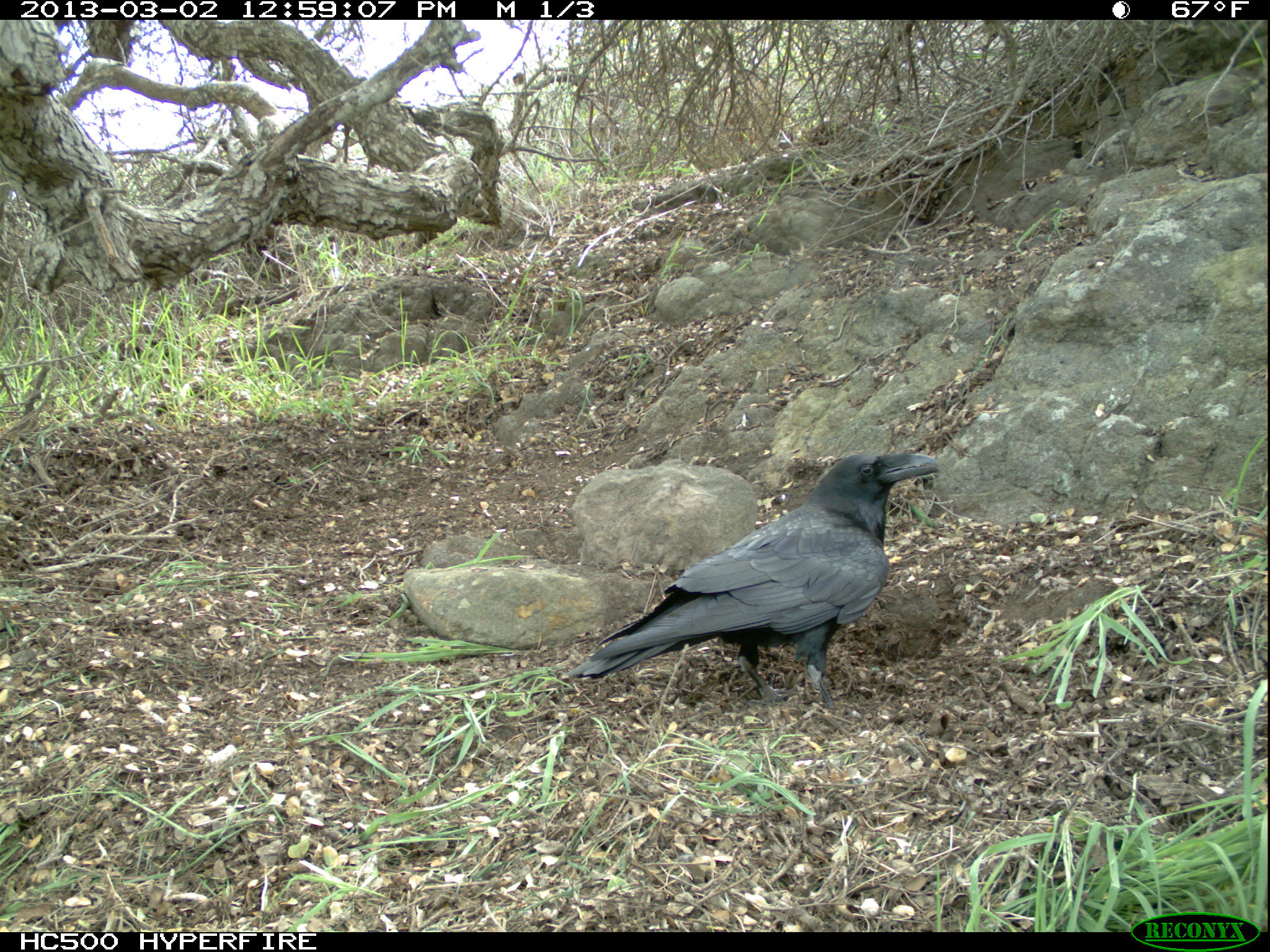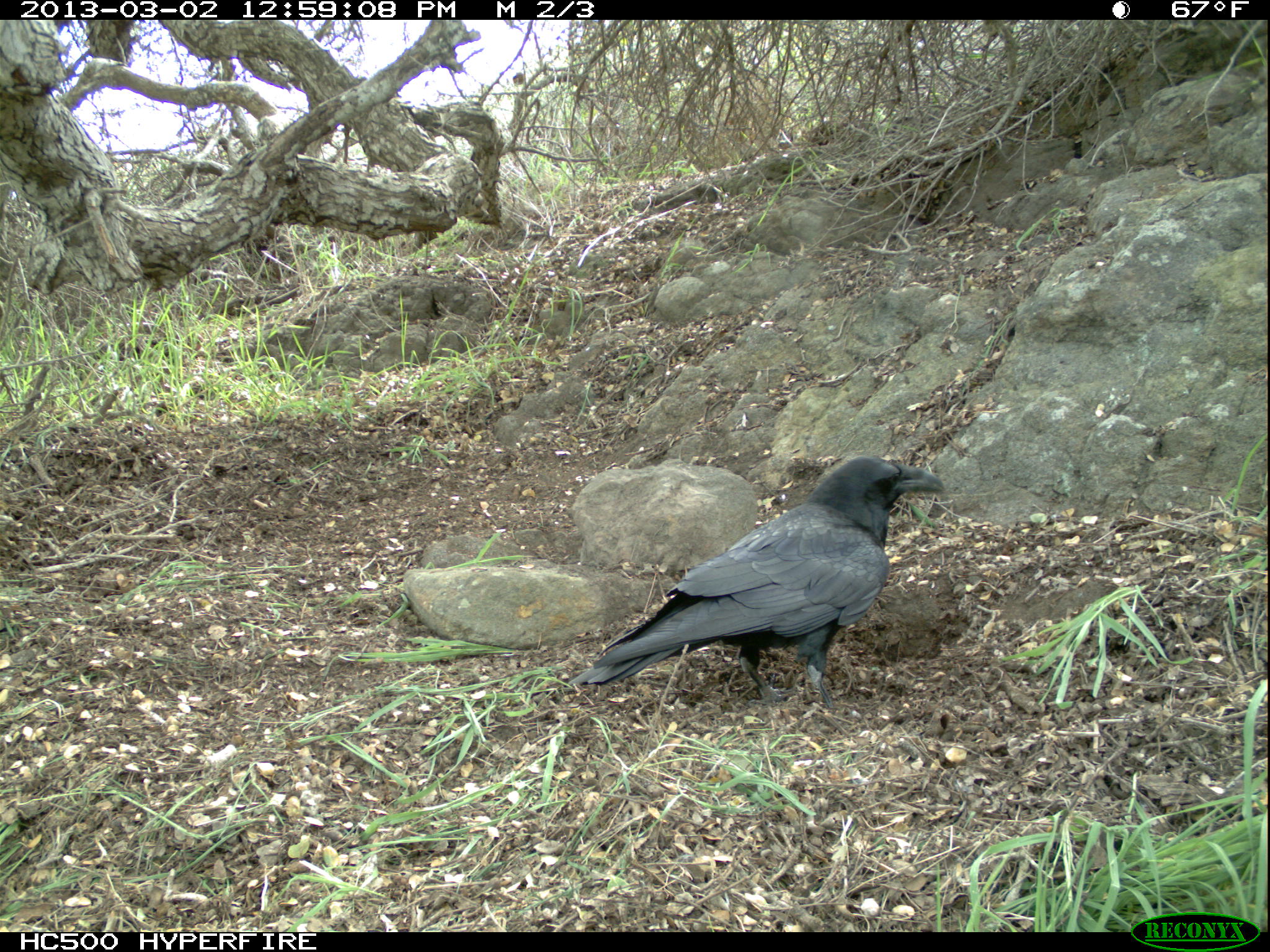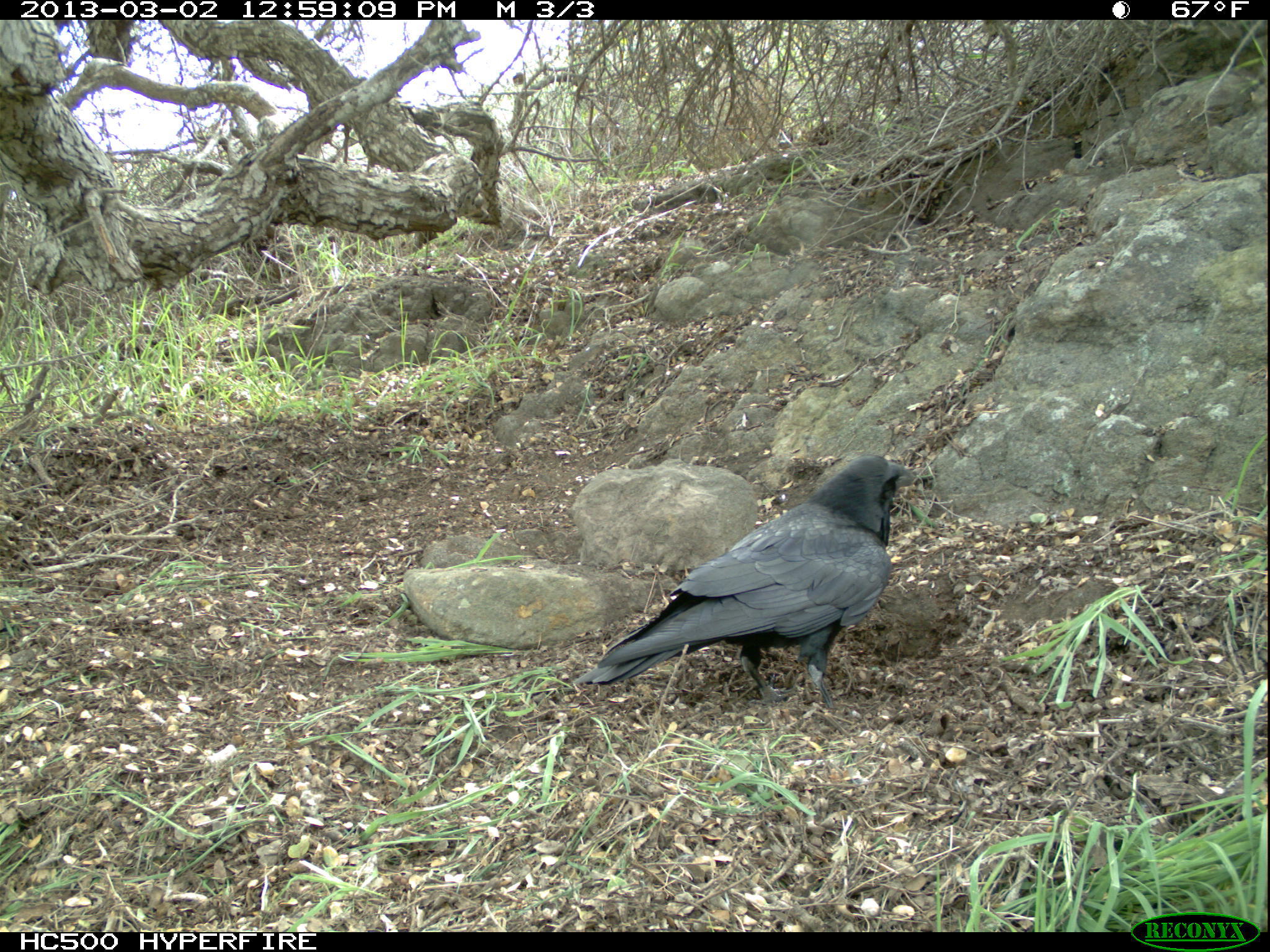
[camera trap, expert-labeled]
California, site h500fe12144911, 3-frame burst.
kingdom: Animalia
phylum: Chordata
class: Aves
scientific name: Aves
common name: bird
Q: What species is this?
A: Bird (Aves).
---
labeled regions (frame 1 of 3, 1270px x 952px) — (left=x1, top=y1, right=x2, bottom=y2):
bird: (left=569, top=452, right=939, bottom=709)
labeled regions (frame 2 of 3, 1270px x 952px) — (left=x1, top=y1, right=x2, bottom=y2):
bird: (left=567, top=456, right=945, bottom=710)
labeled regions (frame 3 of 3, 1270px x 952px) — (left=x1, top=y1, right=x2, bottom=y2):
bird: (left=572, top=455, right=920, bottom=711)